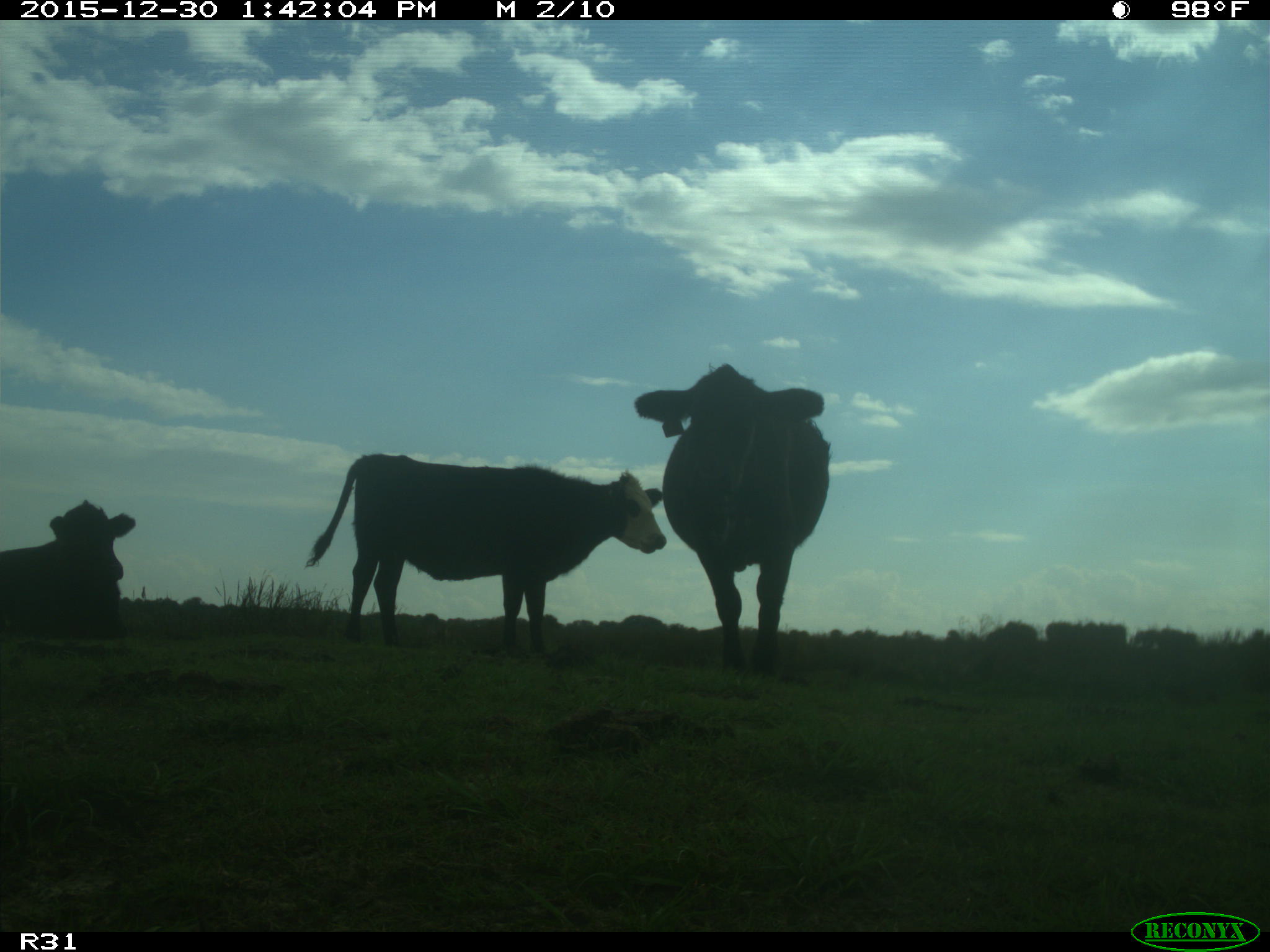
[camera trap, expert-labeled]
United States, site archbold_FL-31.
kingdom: Animalia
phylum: Chordata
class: Mammalia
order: Artiodactyla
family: Bovidae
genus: Bos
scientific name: Bos taurus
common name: domestic cow